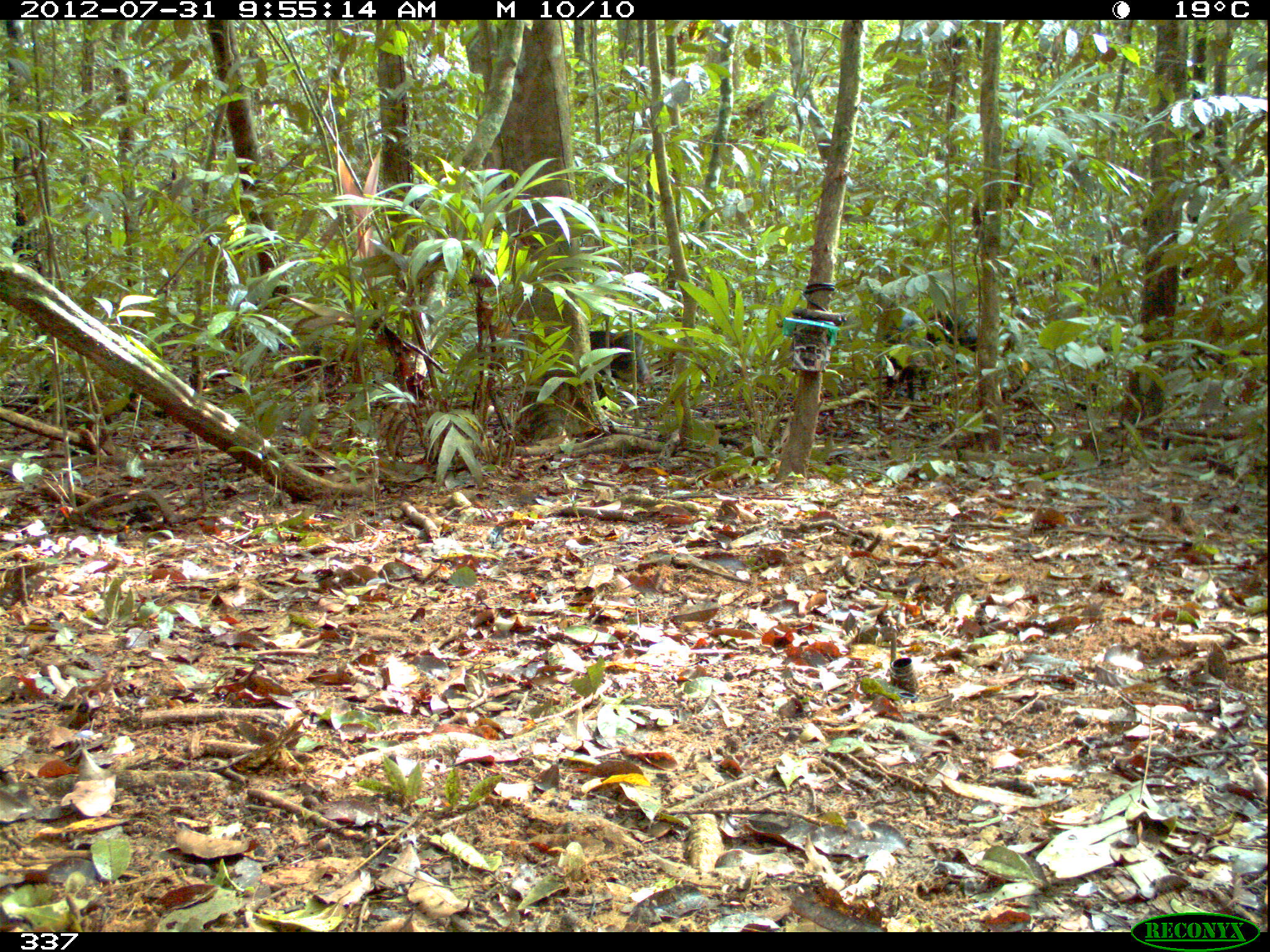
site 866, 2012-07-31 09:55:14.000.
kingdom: Animalia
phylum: Chordata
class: Mammalia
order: Artiodactyla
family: Tayassuidae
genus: Tayassu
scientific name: Tayassu pecari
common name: white-lipped peccary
Tayassu pecari (white-lipped peccary).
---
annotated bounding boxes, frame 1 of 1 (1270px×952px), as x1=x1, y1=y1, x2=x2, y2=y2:
tayassu pecari: x1=880, y1=305, x2=935, y2=400; x1=589, y1=326, x2=652, y2=406; x1=926, y1=312, x2=977, y2=370